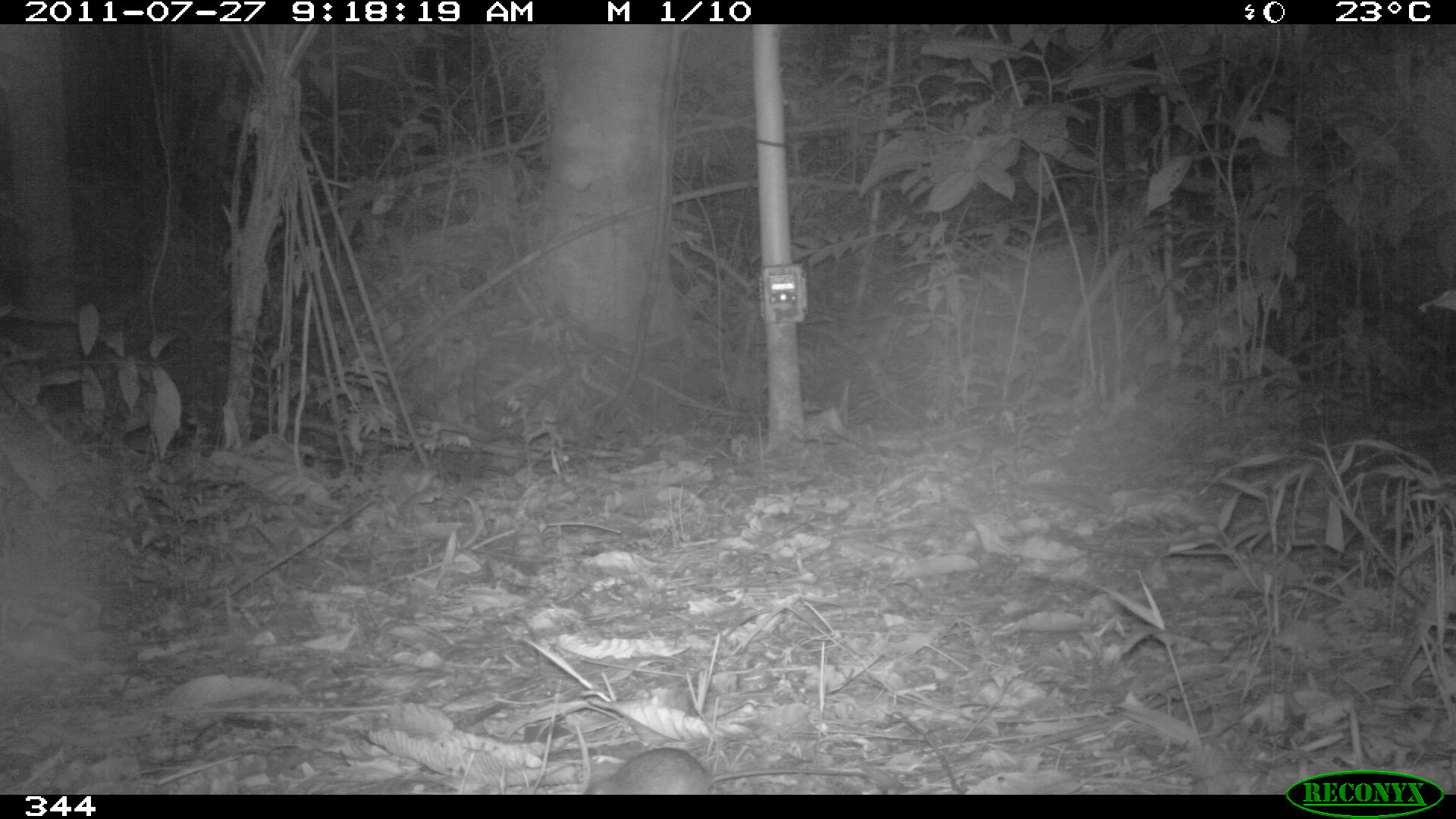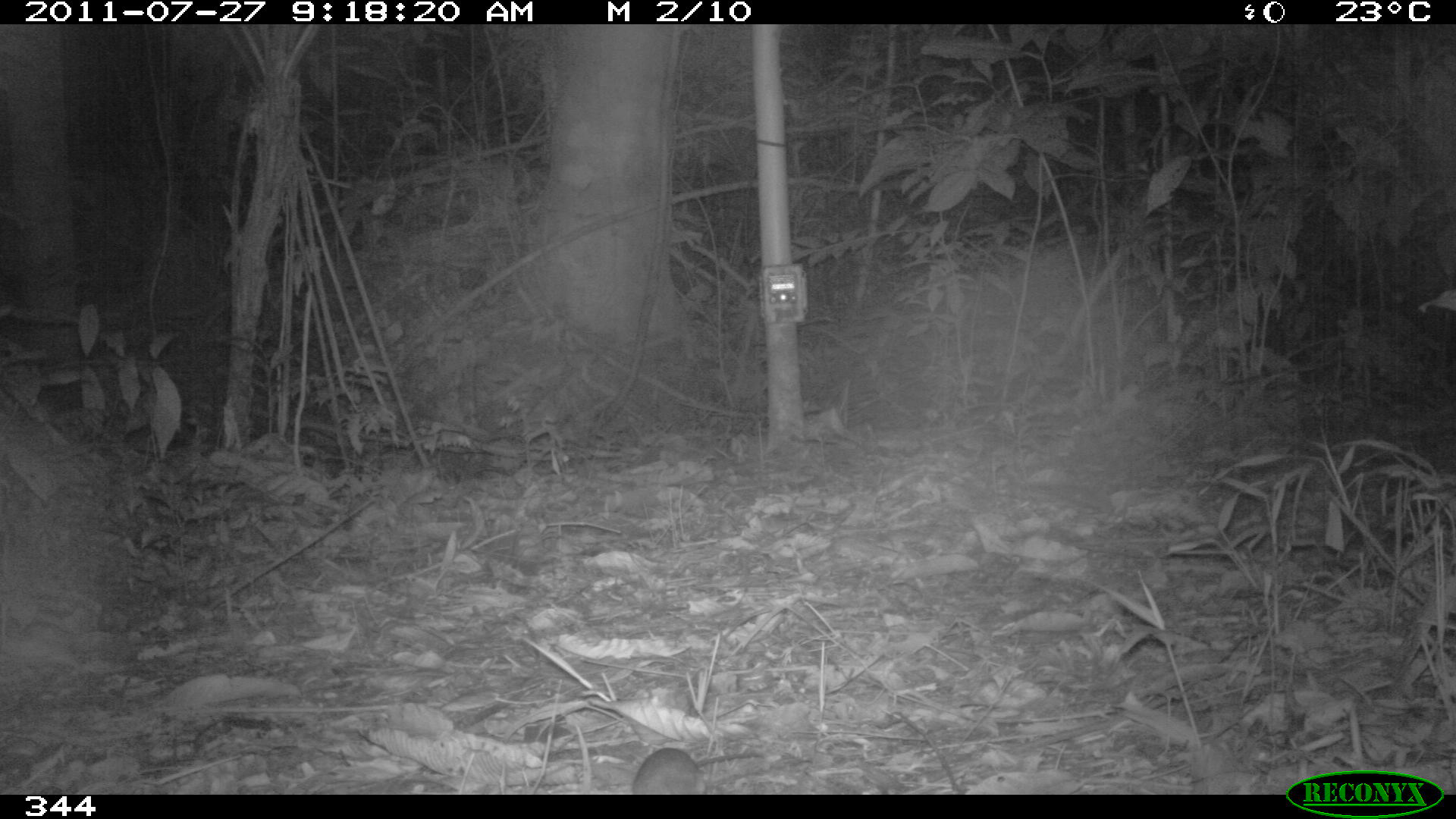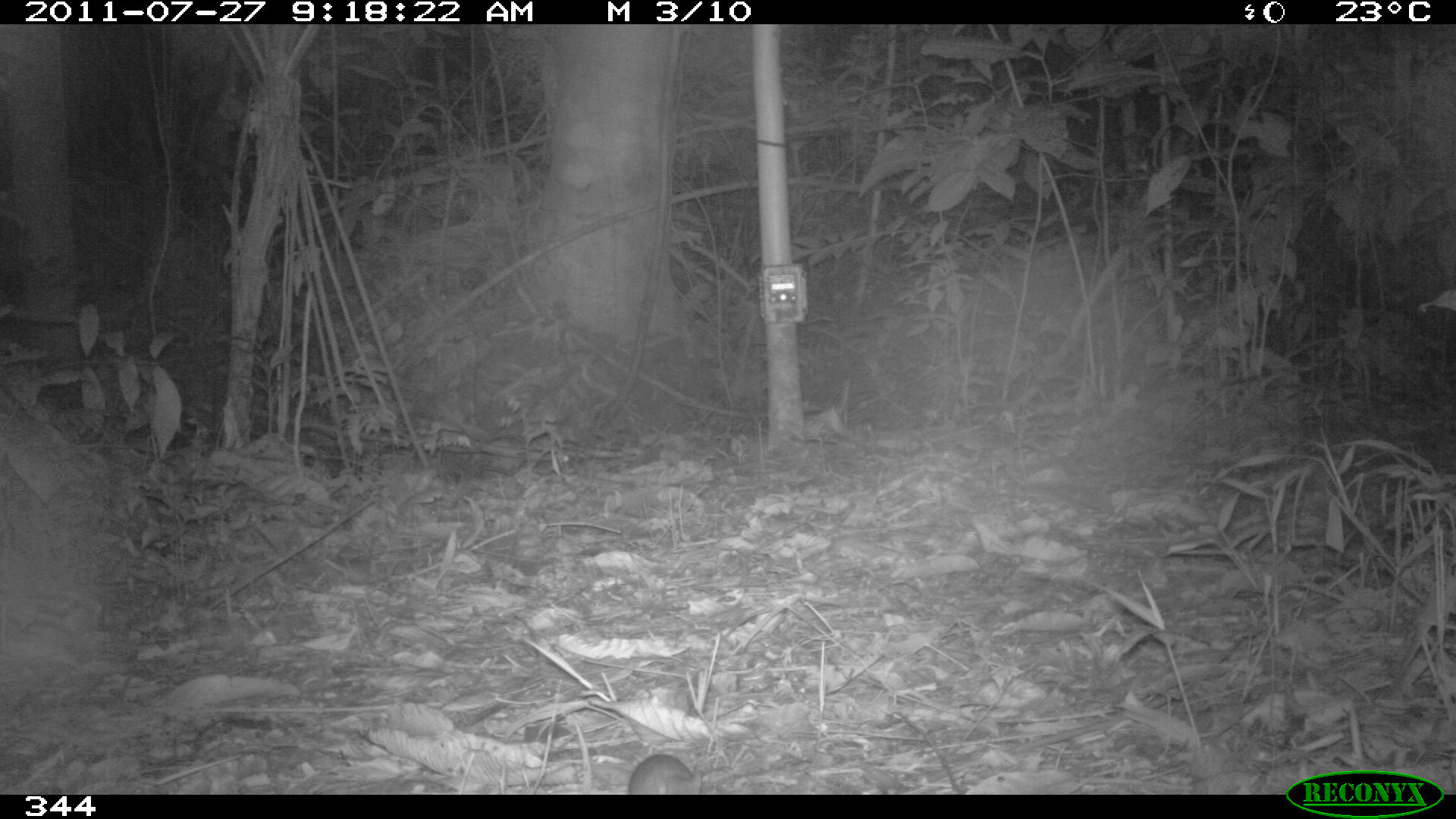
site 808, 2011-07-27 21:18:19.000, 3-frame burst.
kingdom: Animalia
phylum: Chordata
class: Mammalia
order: Rodentia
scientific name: Rodentia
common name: rodents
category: unknown rodent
Unknown rodent (rodents) (Rodentia).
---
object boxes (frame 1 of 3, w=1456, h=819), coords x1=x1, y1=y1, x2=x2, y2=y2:
unknown rodent: x1=582, y1=747, x2=865, y2=795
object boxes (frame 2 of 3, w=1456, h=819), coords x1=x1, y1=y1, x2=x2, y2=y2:
unknown rodent: x1=632, y1=747, x2=764, y2=794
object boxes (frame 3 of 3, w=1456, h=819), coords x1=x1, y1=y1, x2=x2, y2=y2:
unknown rodent: x1=628, y1=754, x2=717, y2=794